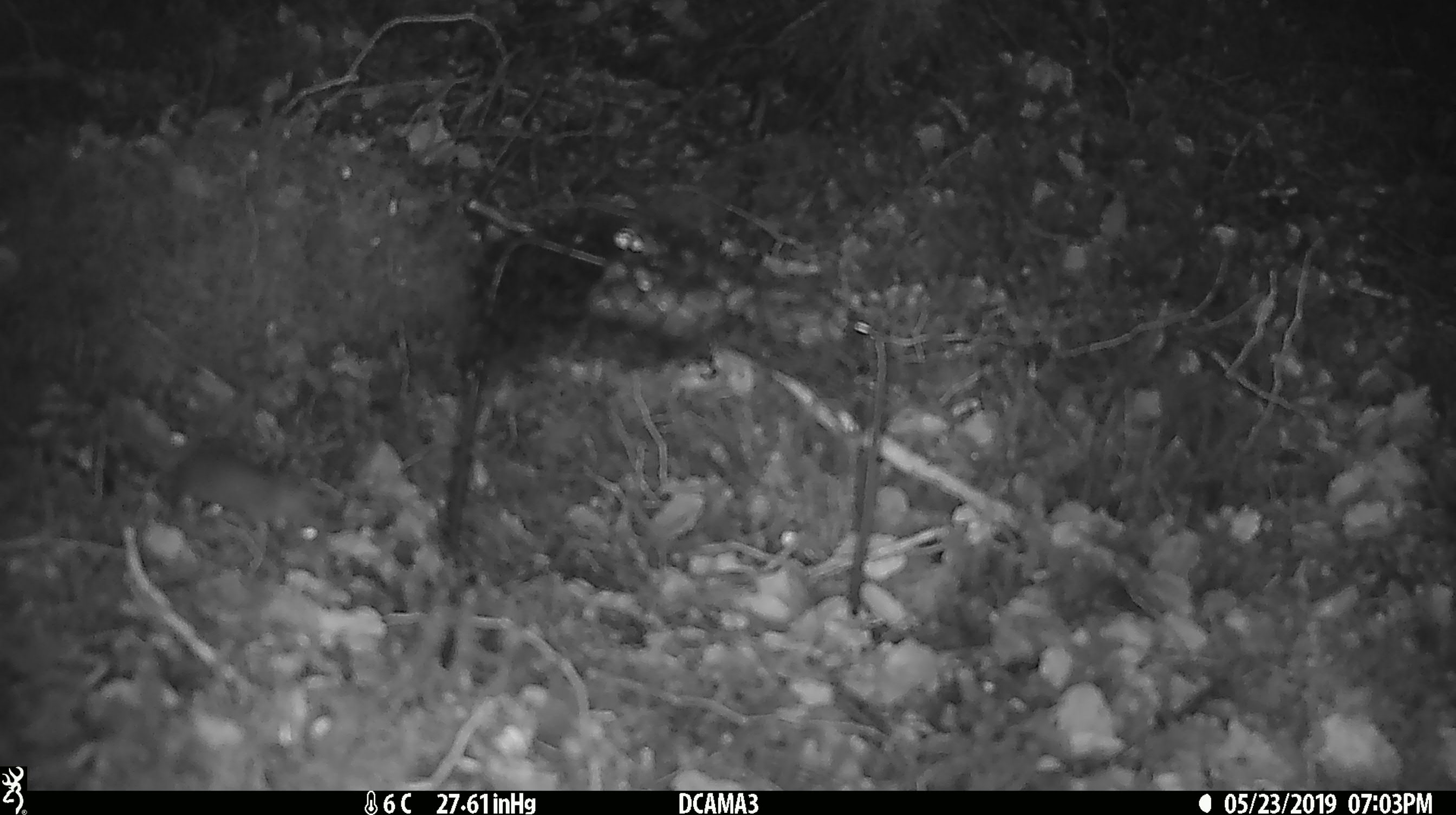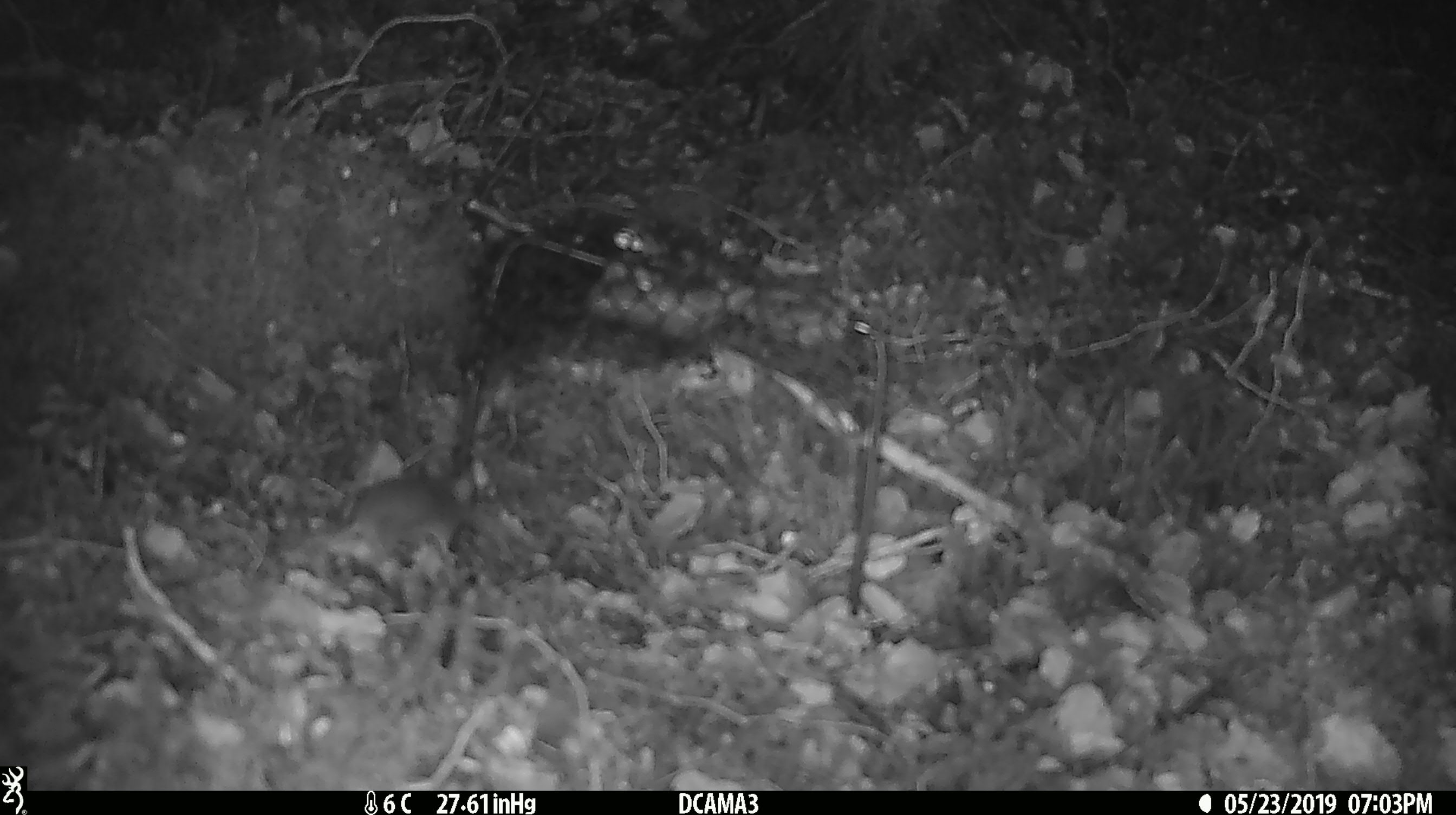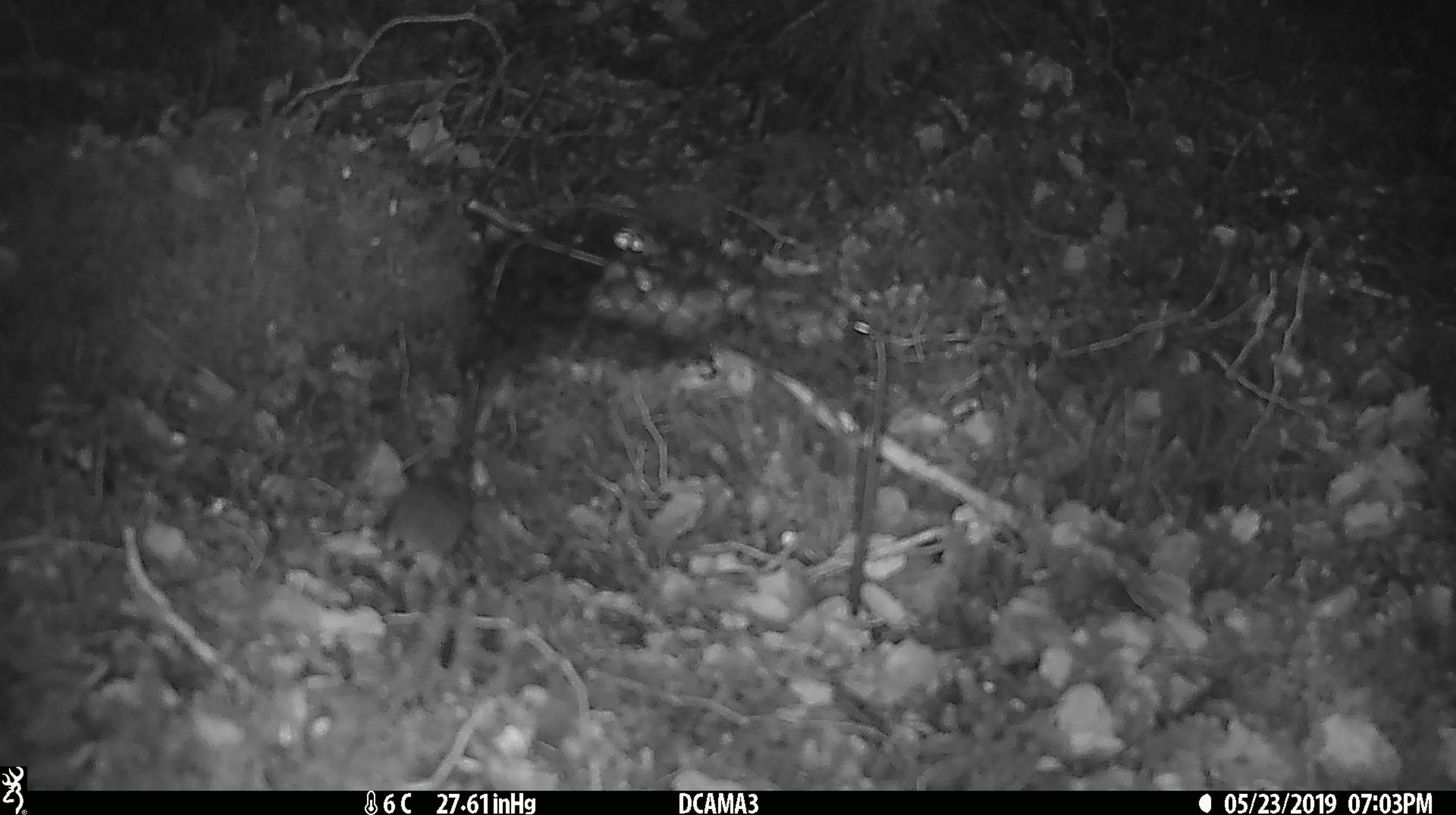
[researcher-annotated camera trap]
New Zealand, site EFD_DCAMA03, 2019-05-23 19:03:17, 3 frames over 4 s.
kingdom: Animalia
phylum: Chordata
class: Mammalia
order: Rodentia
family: Muridae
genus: Mus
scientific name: Mus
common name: mouse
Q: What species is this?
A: Mouse (Mus).